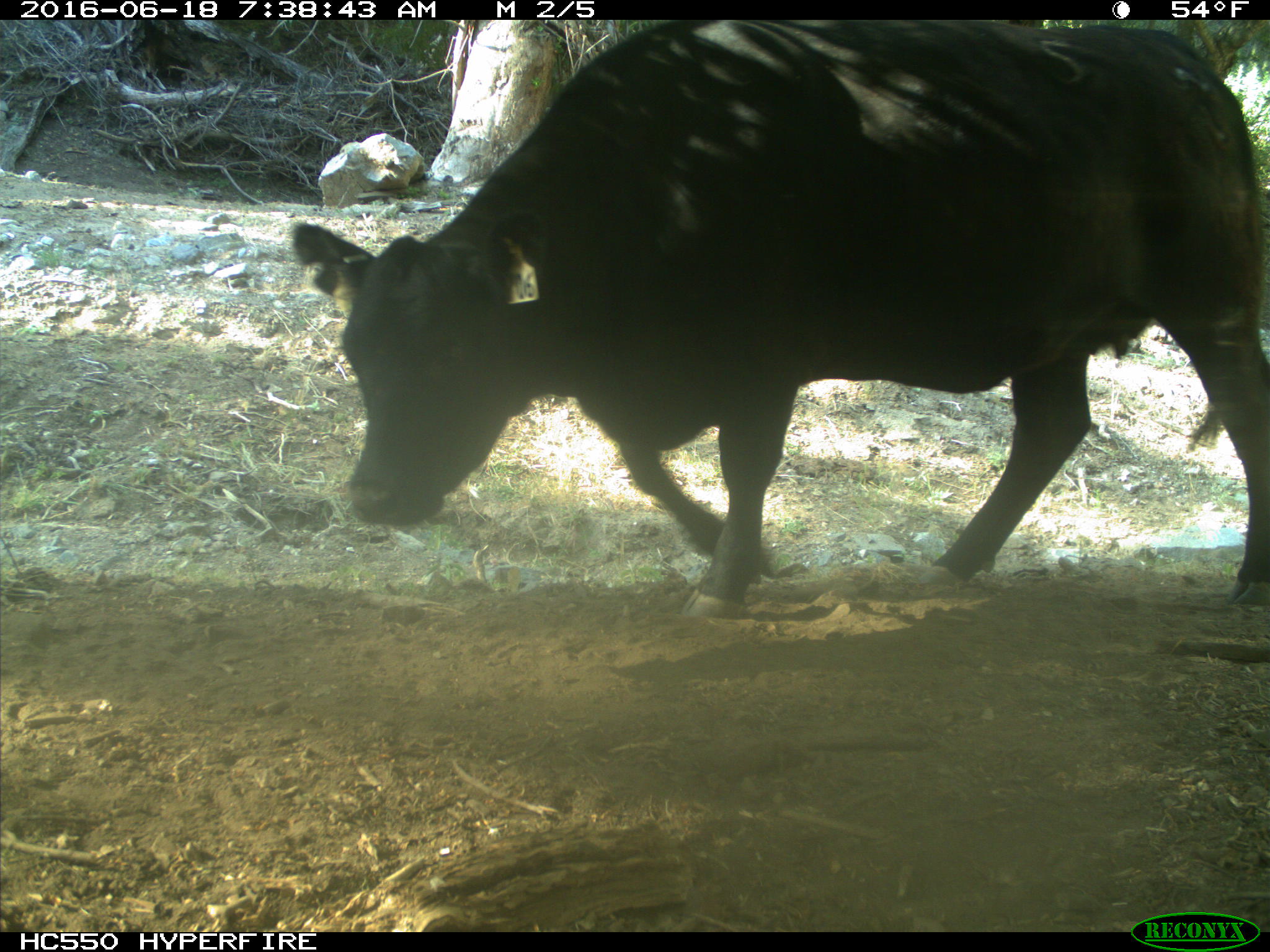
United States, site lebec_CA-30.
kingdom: Animalia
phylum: Chordata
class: Mammalia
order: Artiodactyla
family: Bovidae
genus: Bos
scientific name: Bos taurus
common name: domestic cow